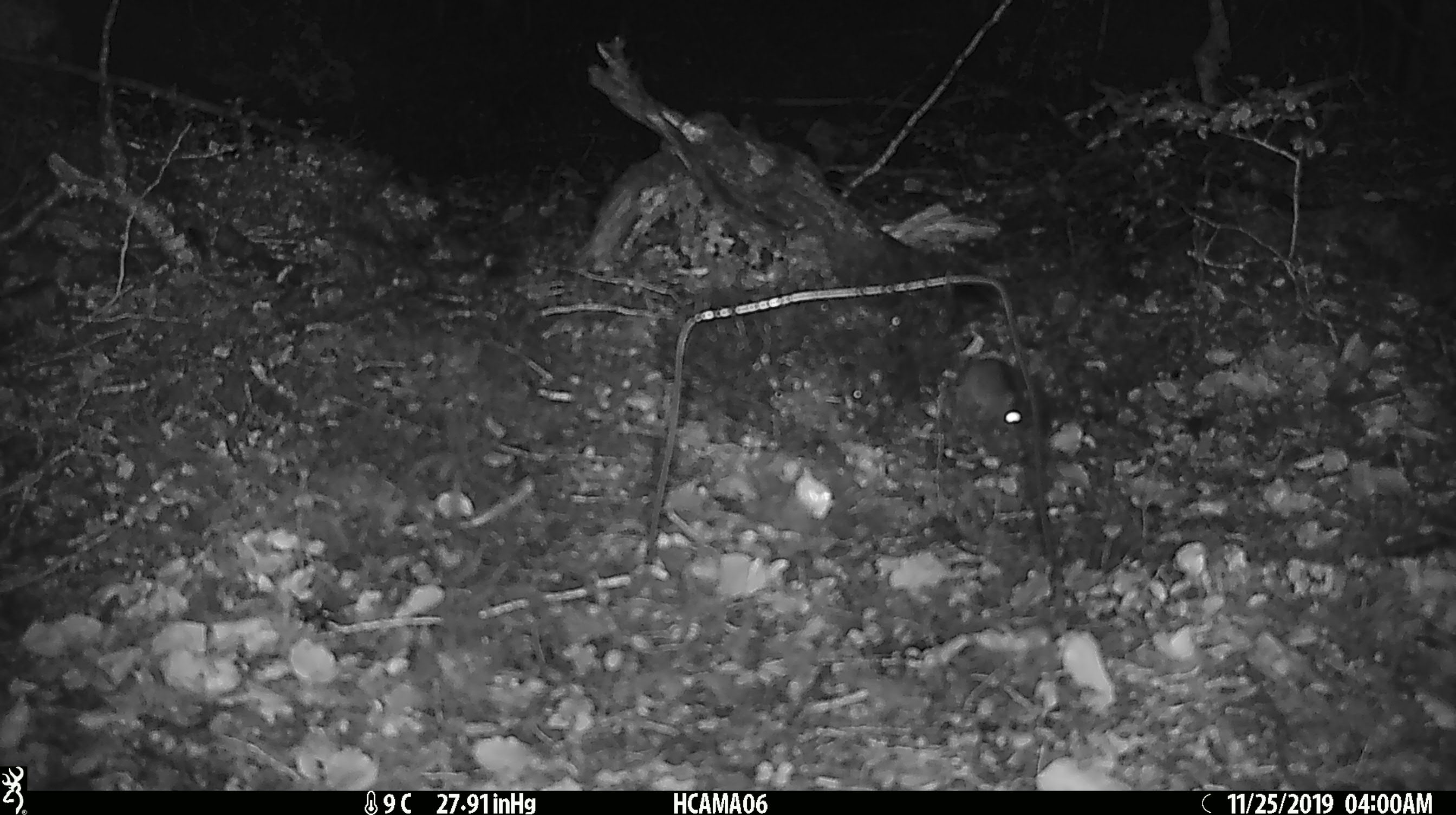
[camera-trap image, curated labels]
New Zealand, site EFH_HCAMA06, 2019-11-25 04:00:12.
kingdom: Animalia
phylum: Chordata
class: Mammalia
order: Rodentia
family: Muridae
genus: Mus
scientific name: Mus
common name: mouse